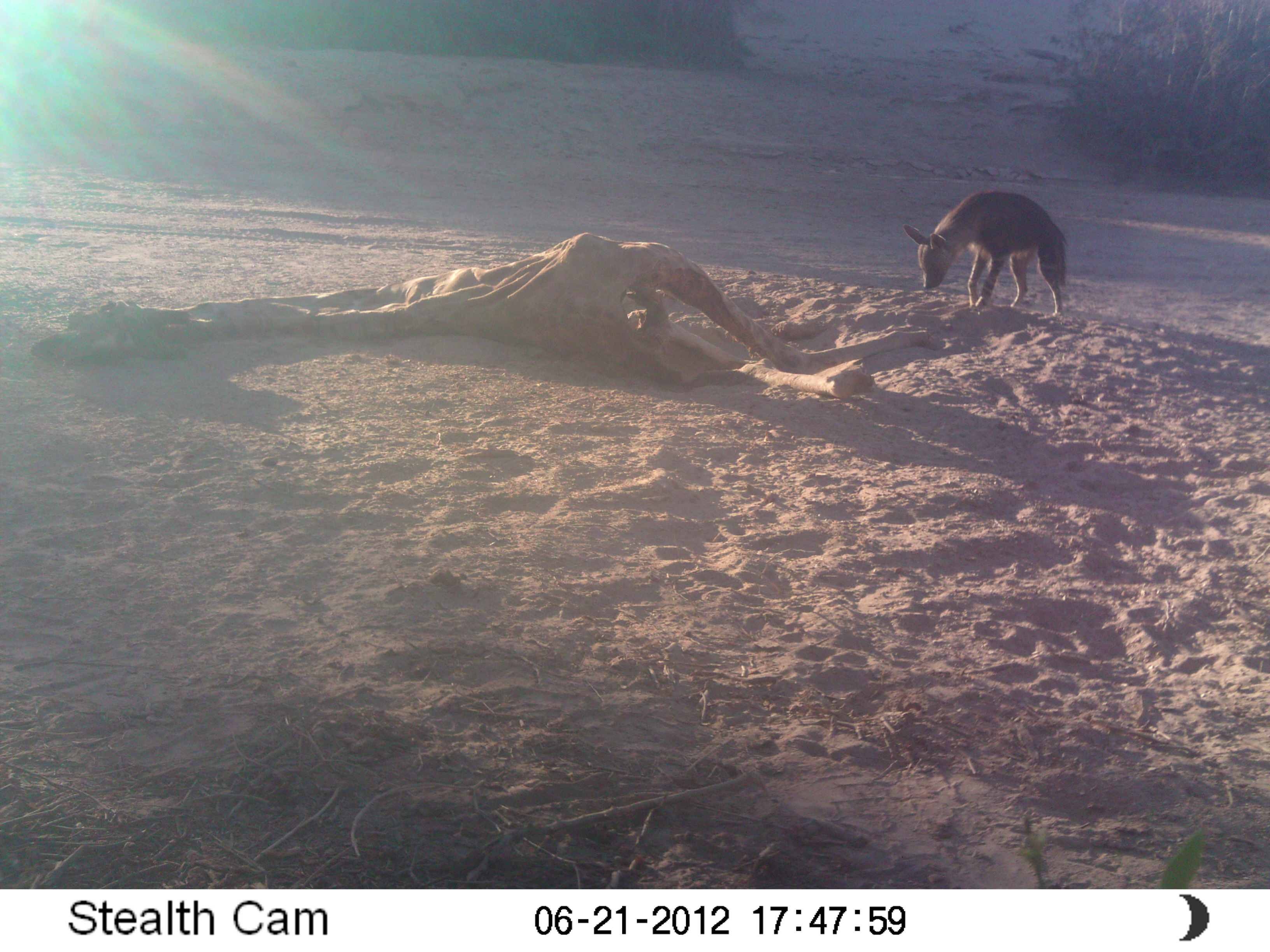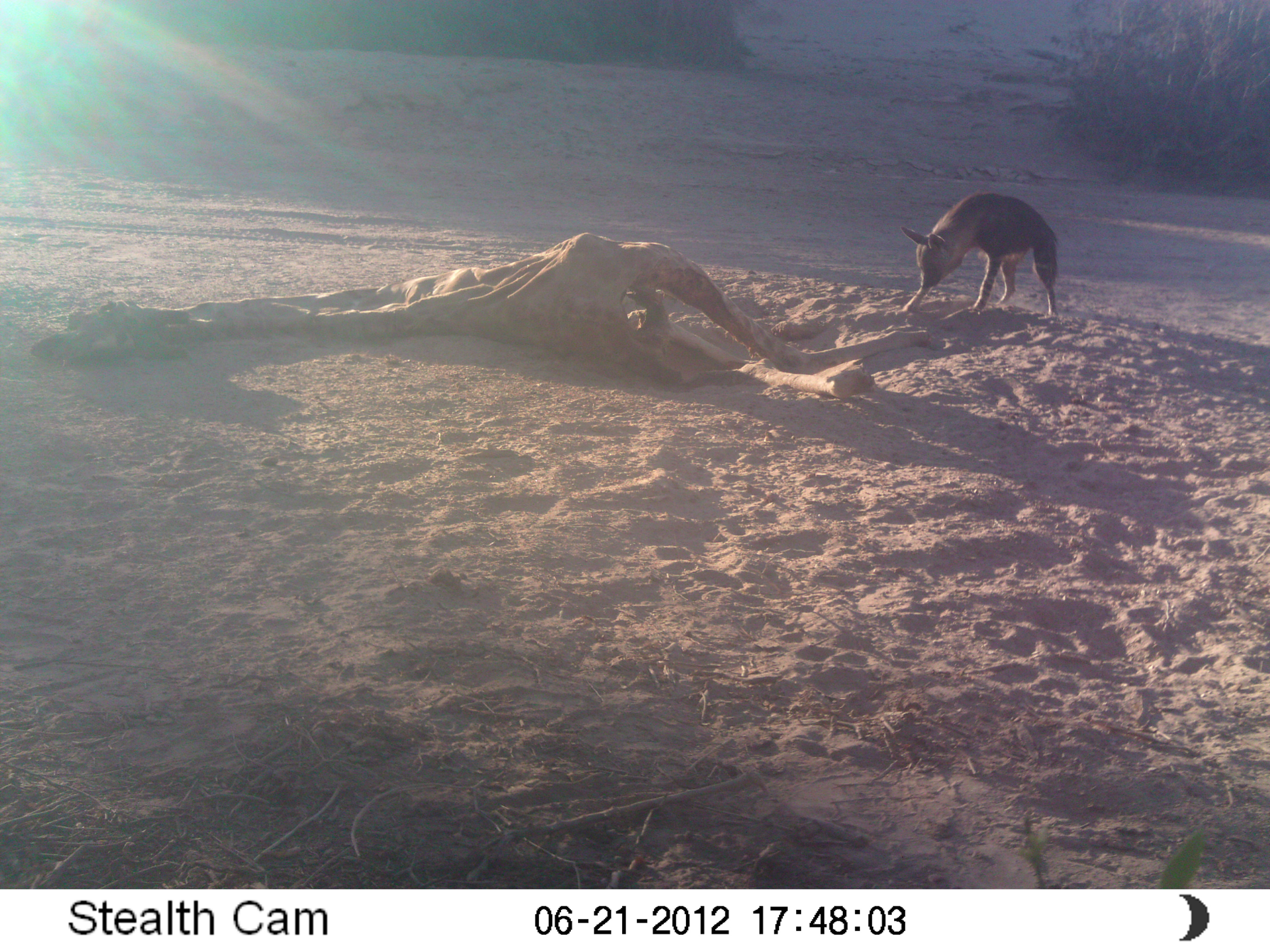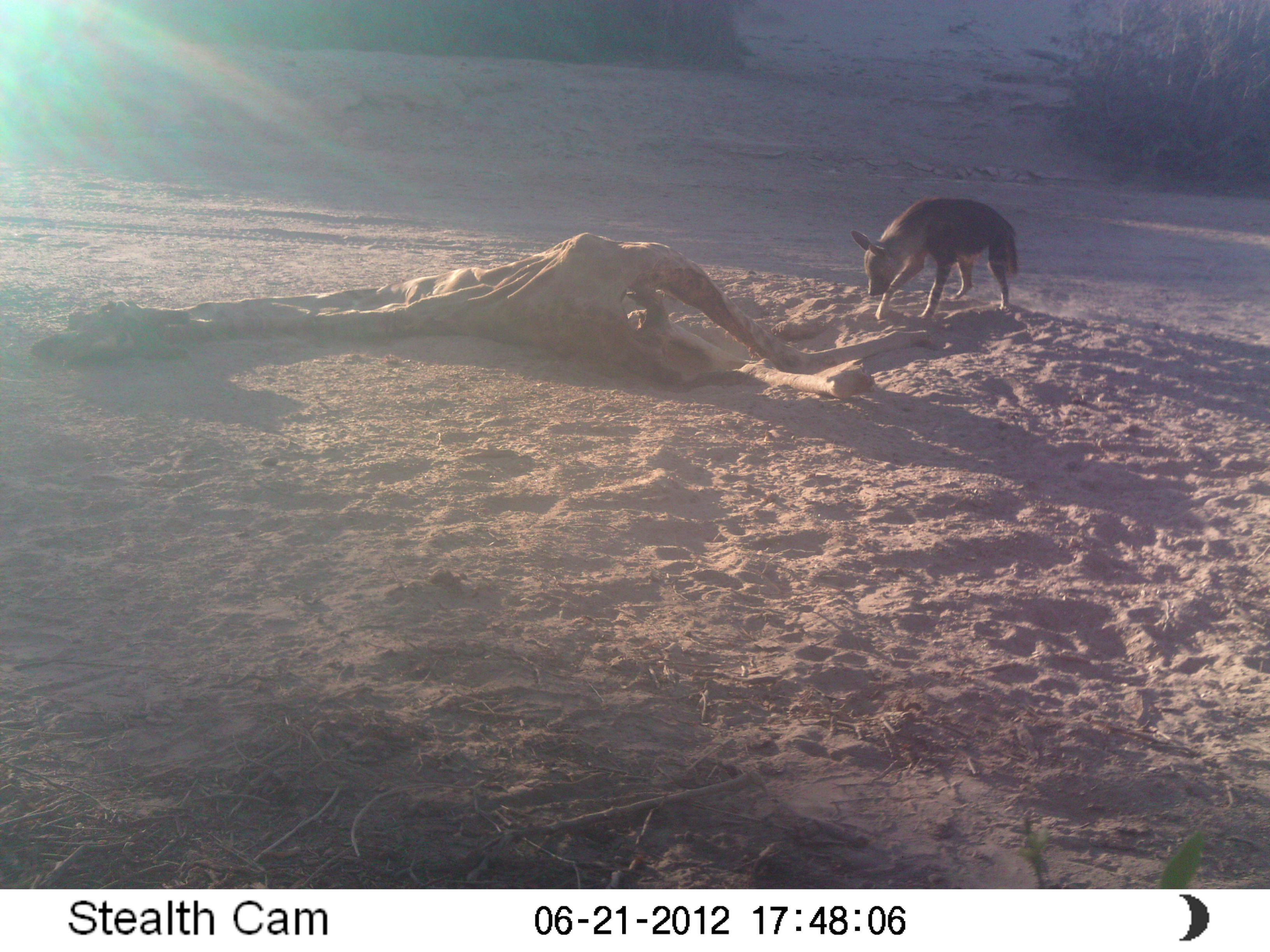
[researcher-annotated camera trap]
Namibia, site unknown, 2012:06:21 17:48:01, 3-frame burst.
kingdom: Animalia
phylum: Chordata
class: Mammalia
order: Carnivora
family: Hyaenidae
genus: Parahyaena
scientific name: Parahyaena brunnea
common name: brown hyena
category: hyaena brunnea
Hyaena brunnea (brown hyena) (Parahyaena brunnea).